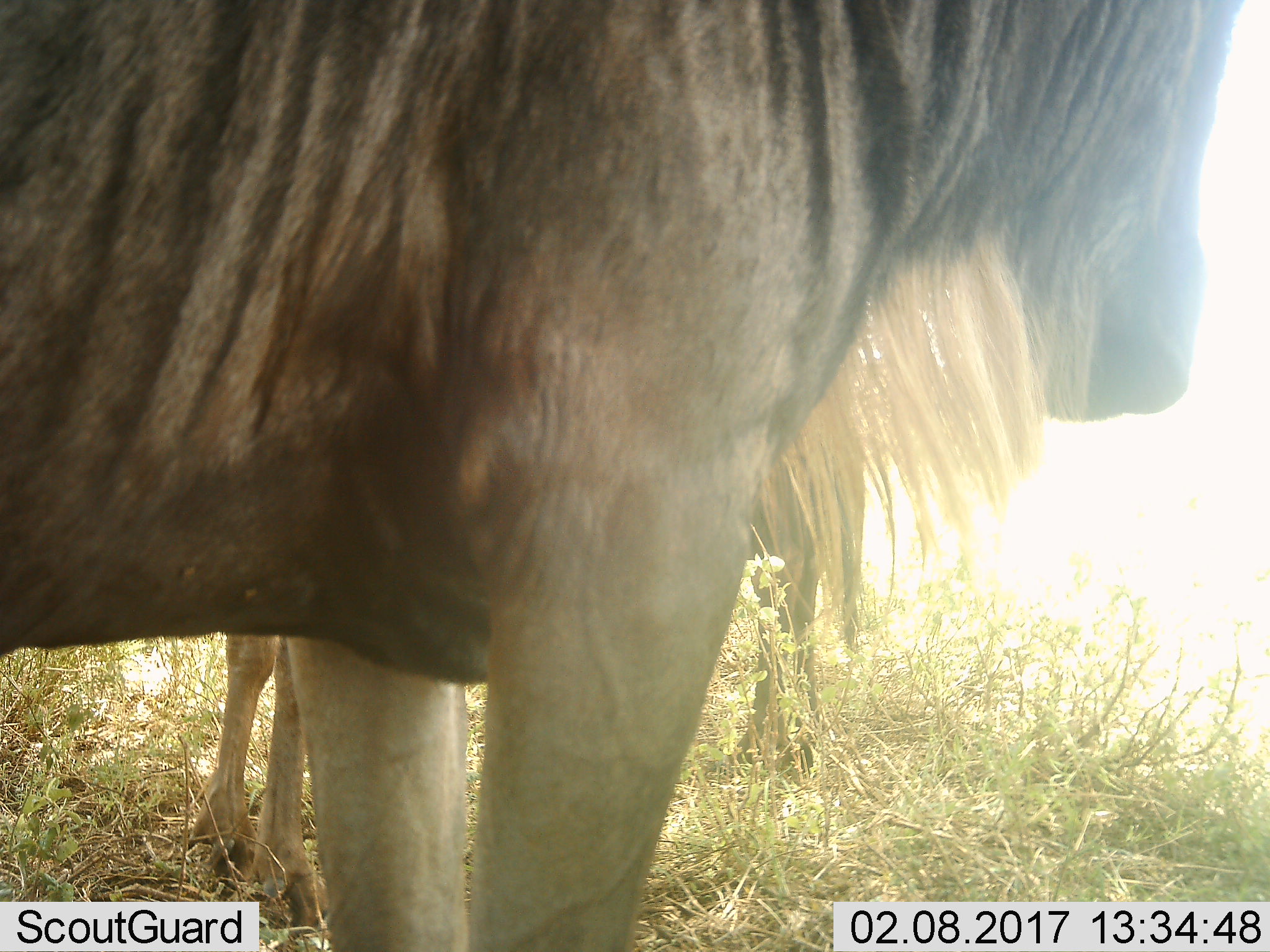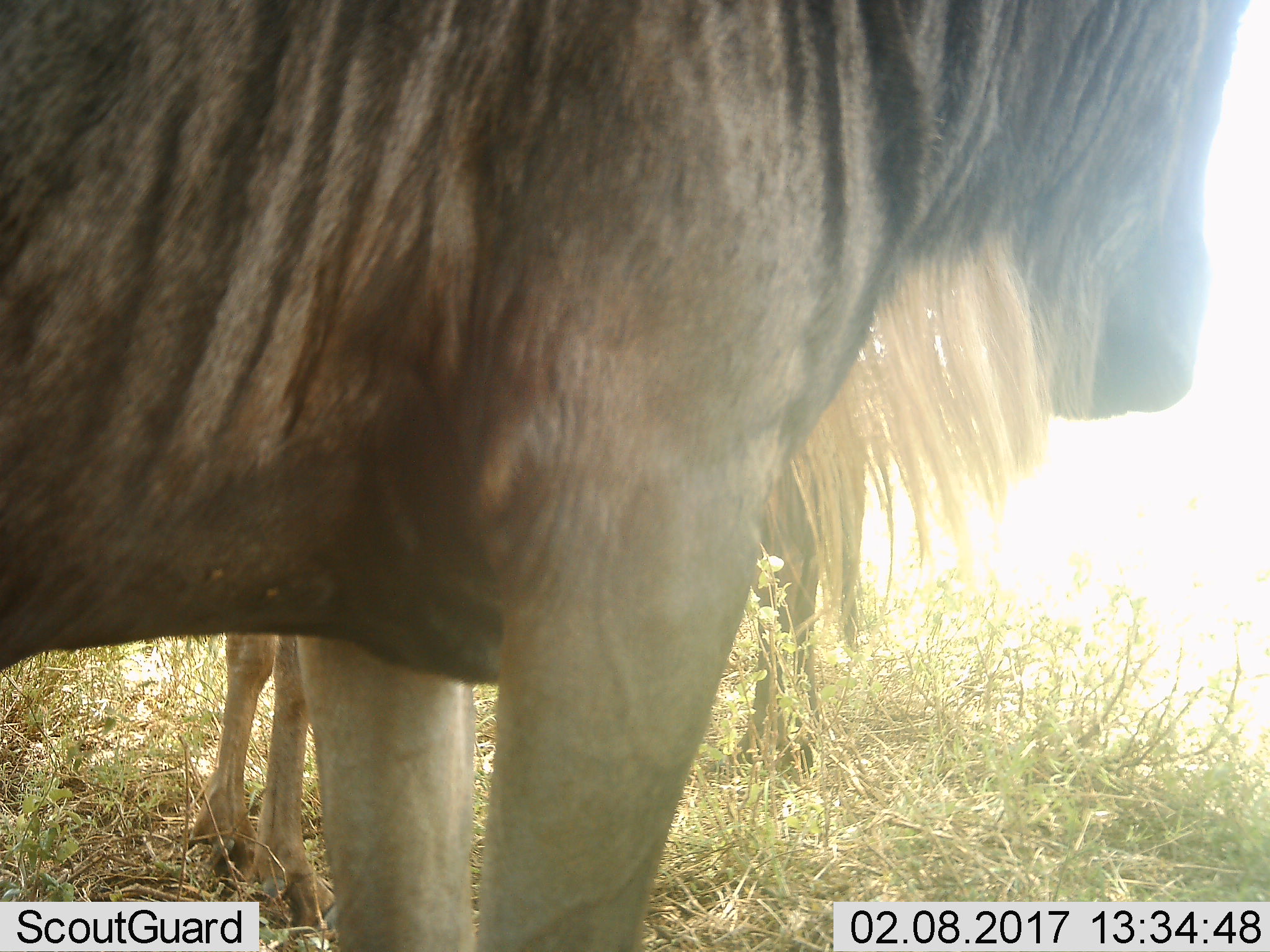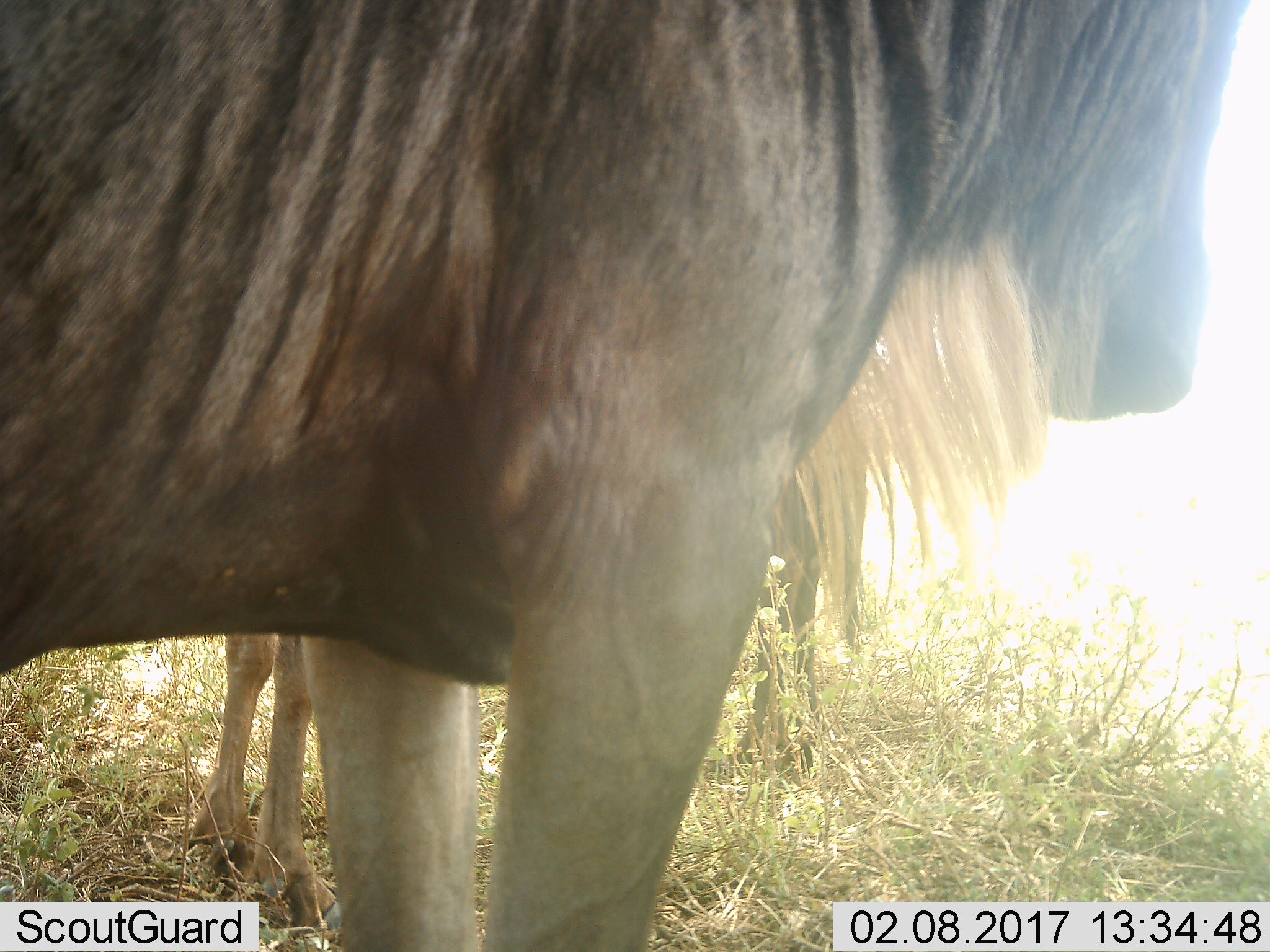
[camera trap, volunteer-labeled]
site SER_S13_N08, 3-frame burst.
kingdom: Animalia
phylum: Chordata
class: Mammalia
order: Artiodactyla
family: Bovidae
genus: Connochaetes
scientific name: Connochaetes taurinus taurinus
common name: blue wildebeest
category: wildebeestblue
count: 2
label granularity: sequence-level